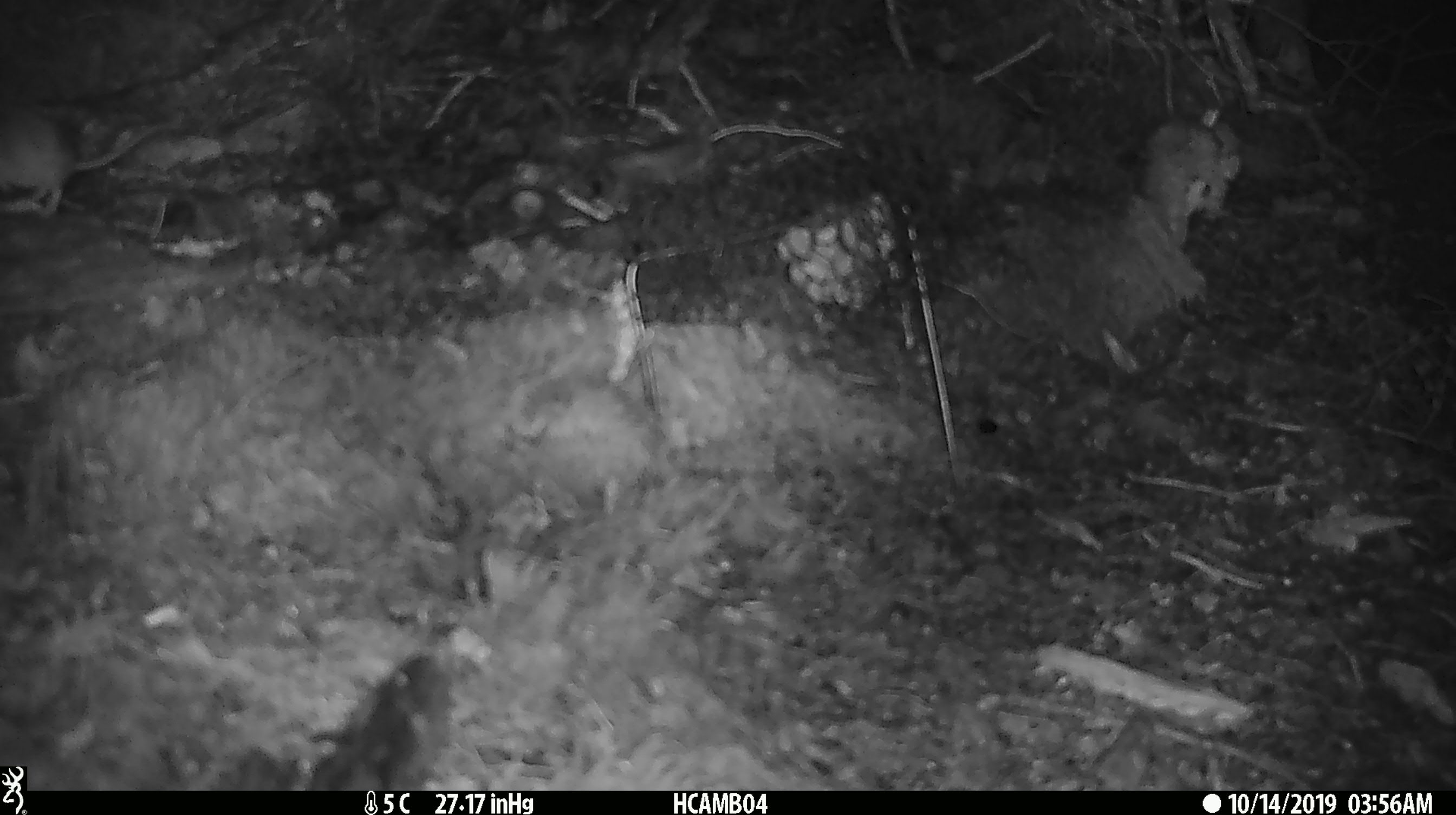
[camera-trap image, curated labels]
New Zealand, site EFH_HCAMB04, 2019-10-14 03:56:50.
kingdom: Animalia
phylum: Chordata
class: Mammalia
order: Rodentia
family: Muridae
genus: Mus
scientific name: Mus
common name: mouse